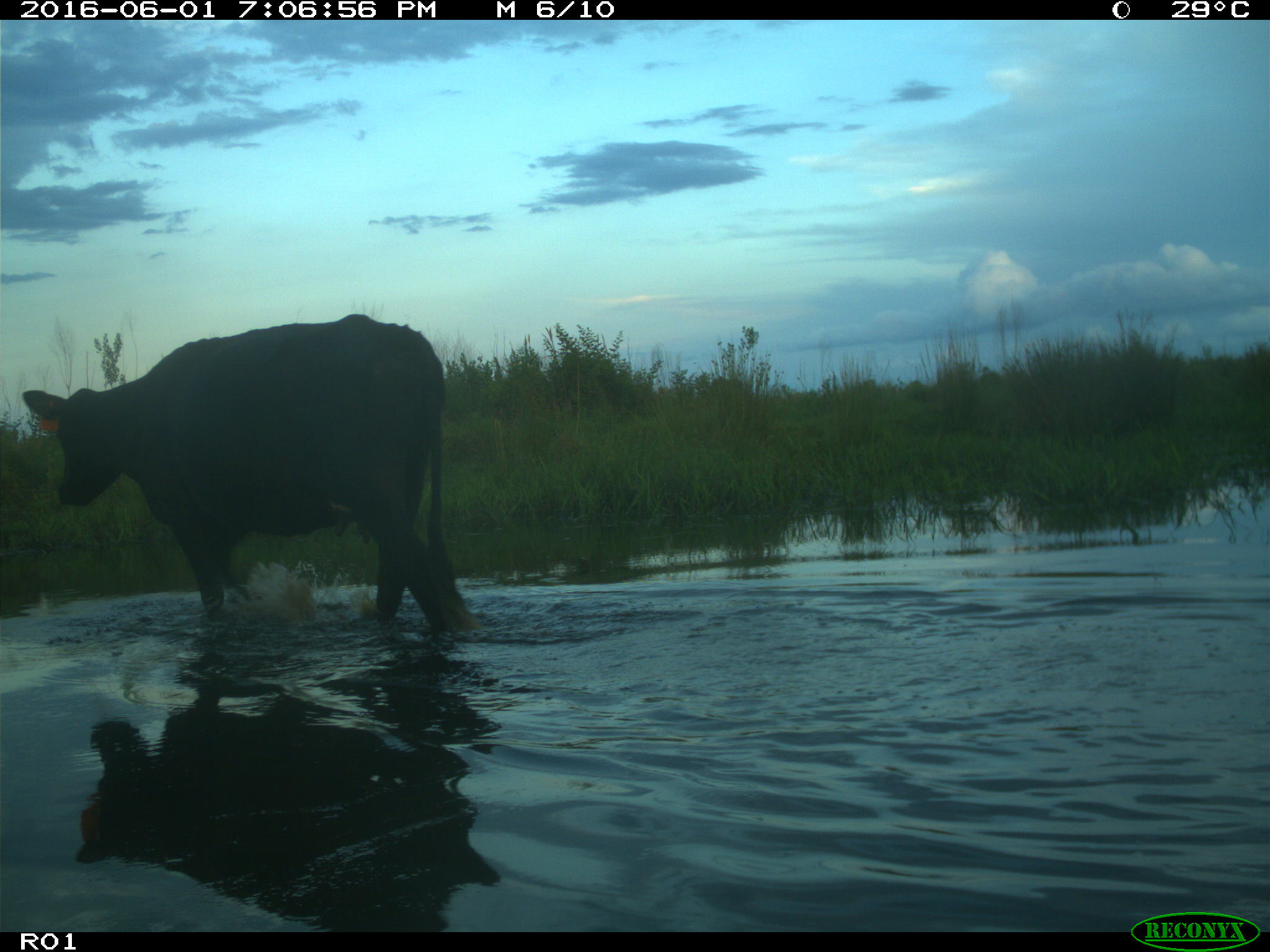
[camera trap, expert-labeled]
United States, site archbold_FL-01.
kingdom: Animalia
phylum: Chordata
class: Mammalia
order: Artiodactyla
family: Bovidae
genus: Bos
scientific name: Bos taurus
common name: domestic cow